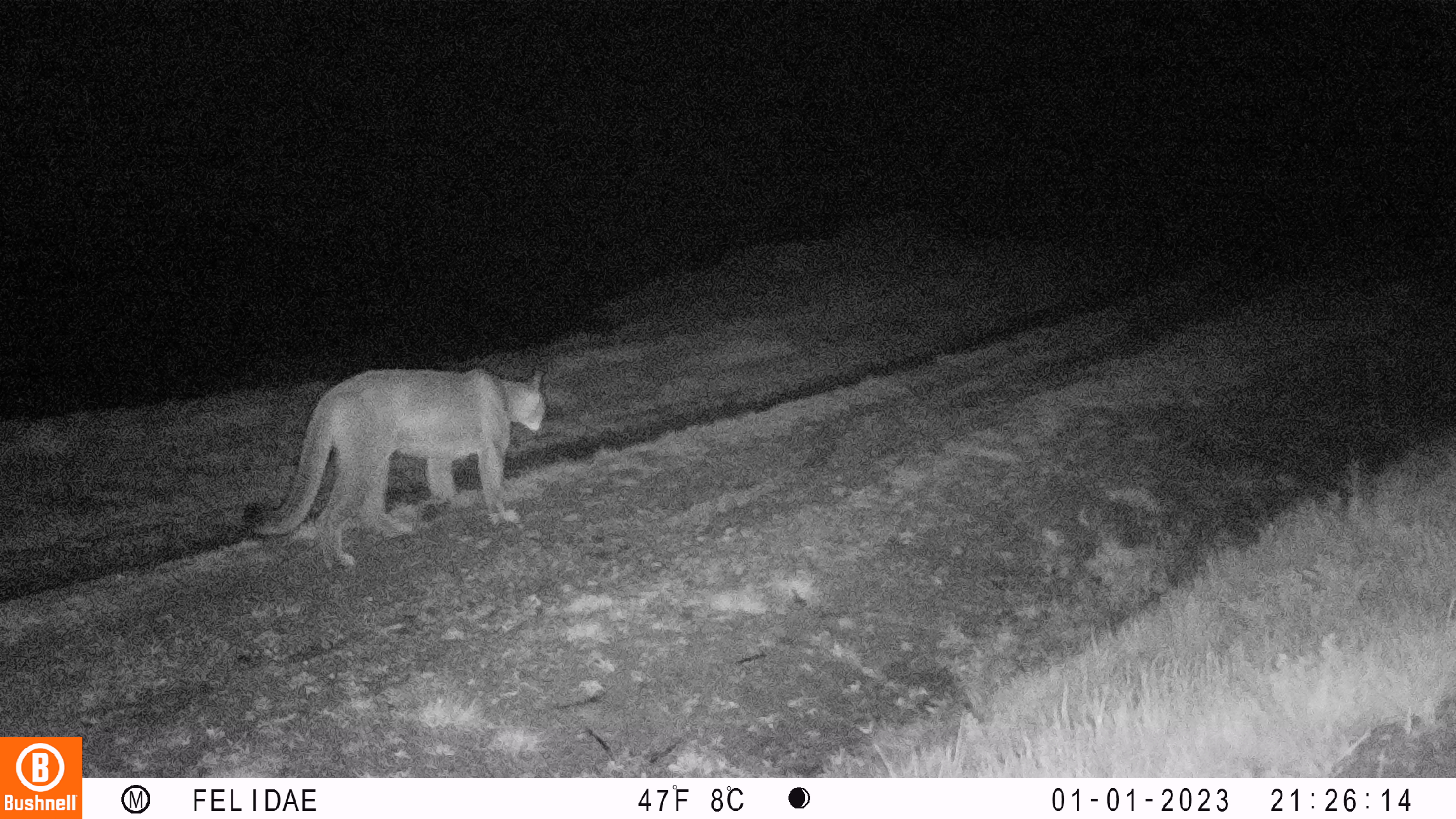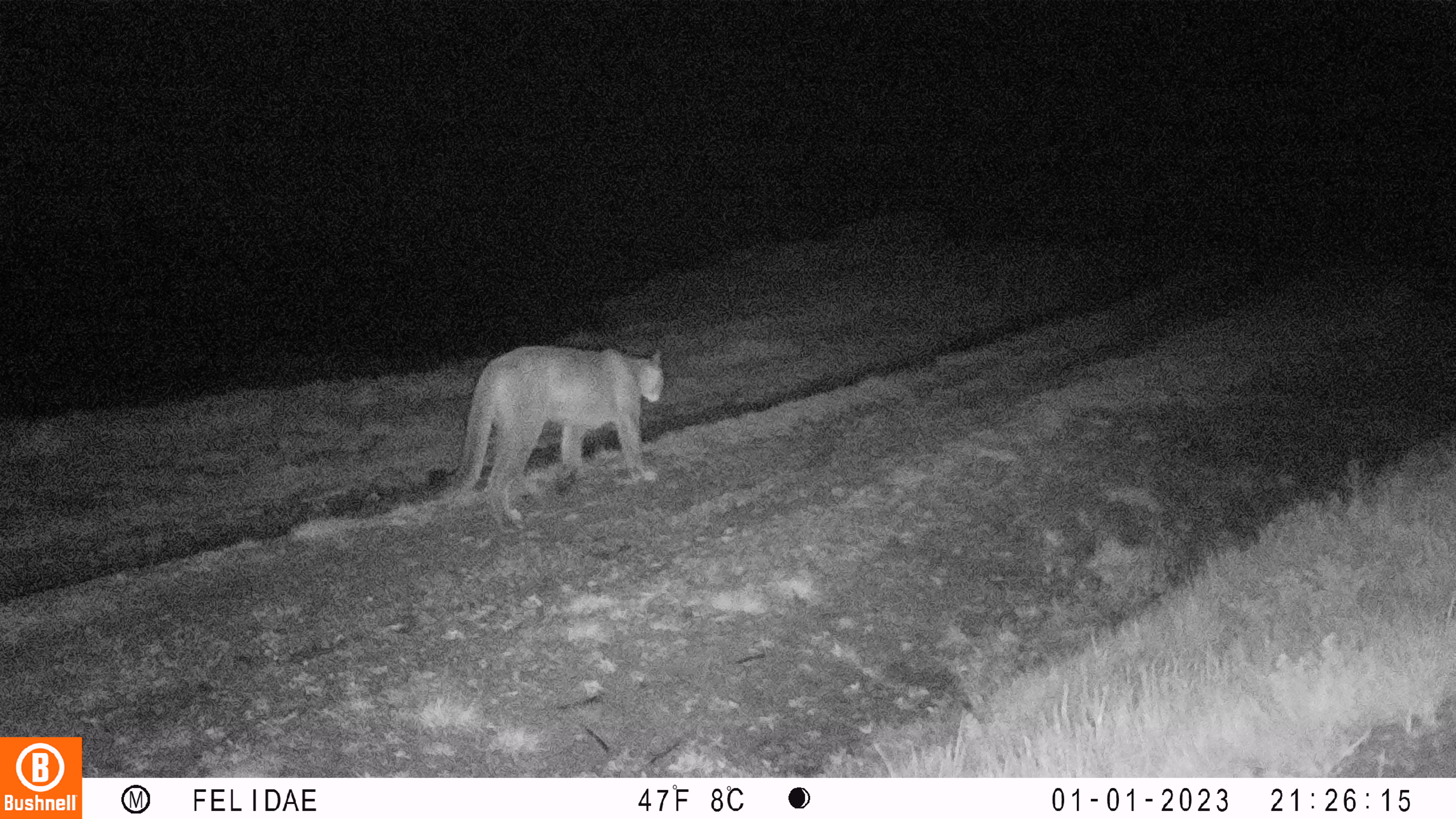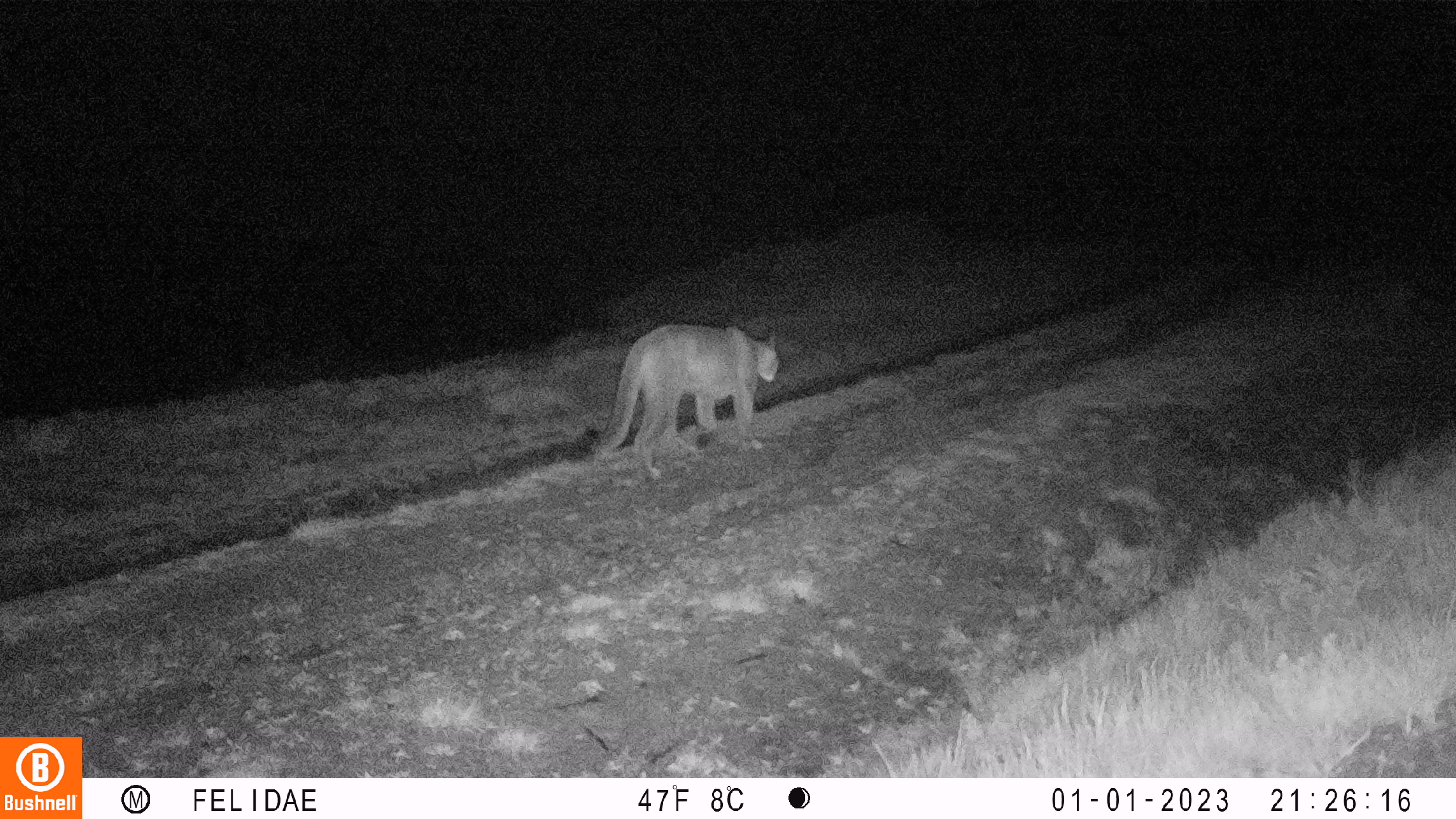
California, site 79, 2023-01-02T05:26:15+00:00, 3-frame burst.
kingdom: Animalia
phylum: Chordata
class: Mammalia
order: Carnivora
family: Felidae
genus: Puma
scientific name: Puma concolor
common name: puma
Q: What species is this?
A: Puma (Puma concolor).